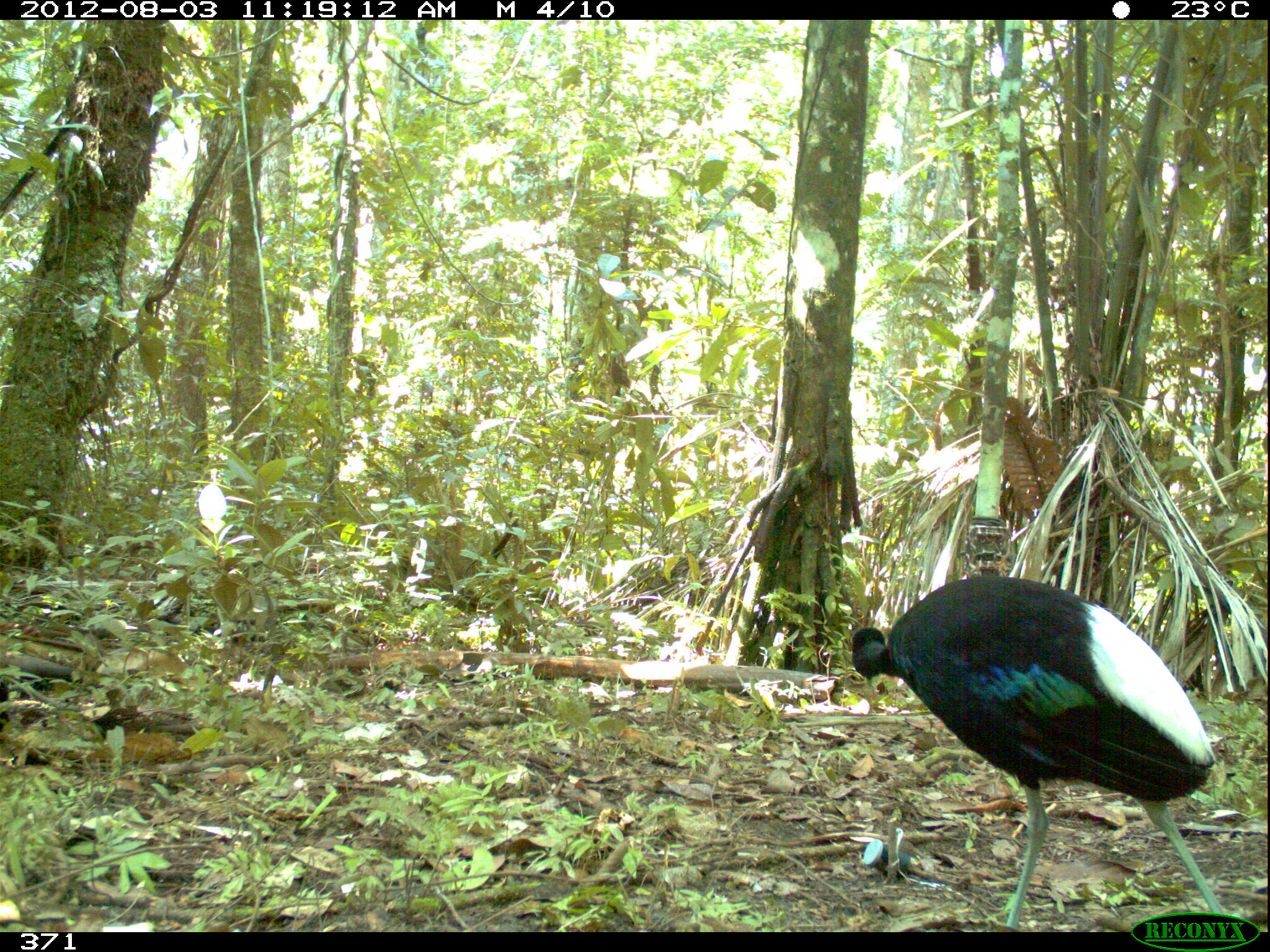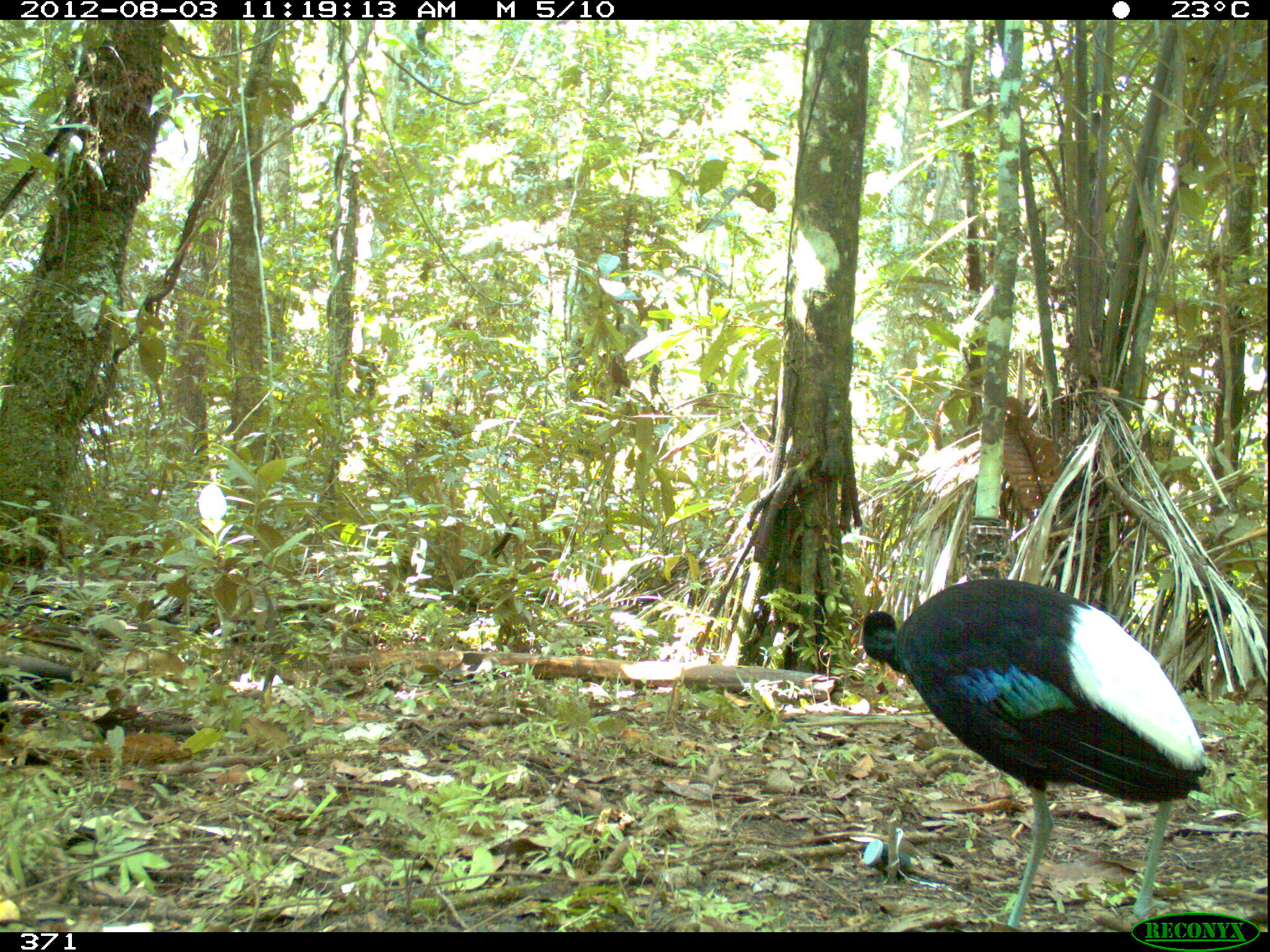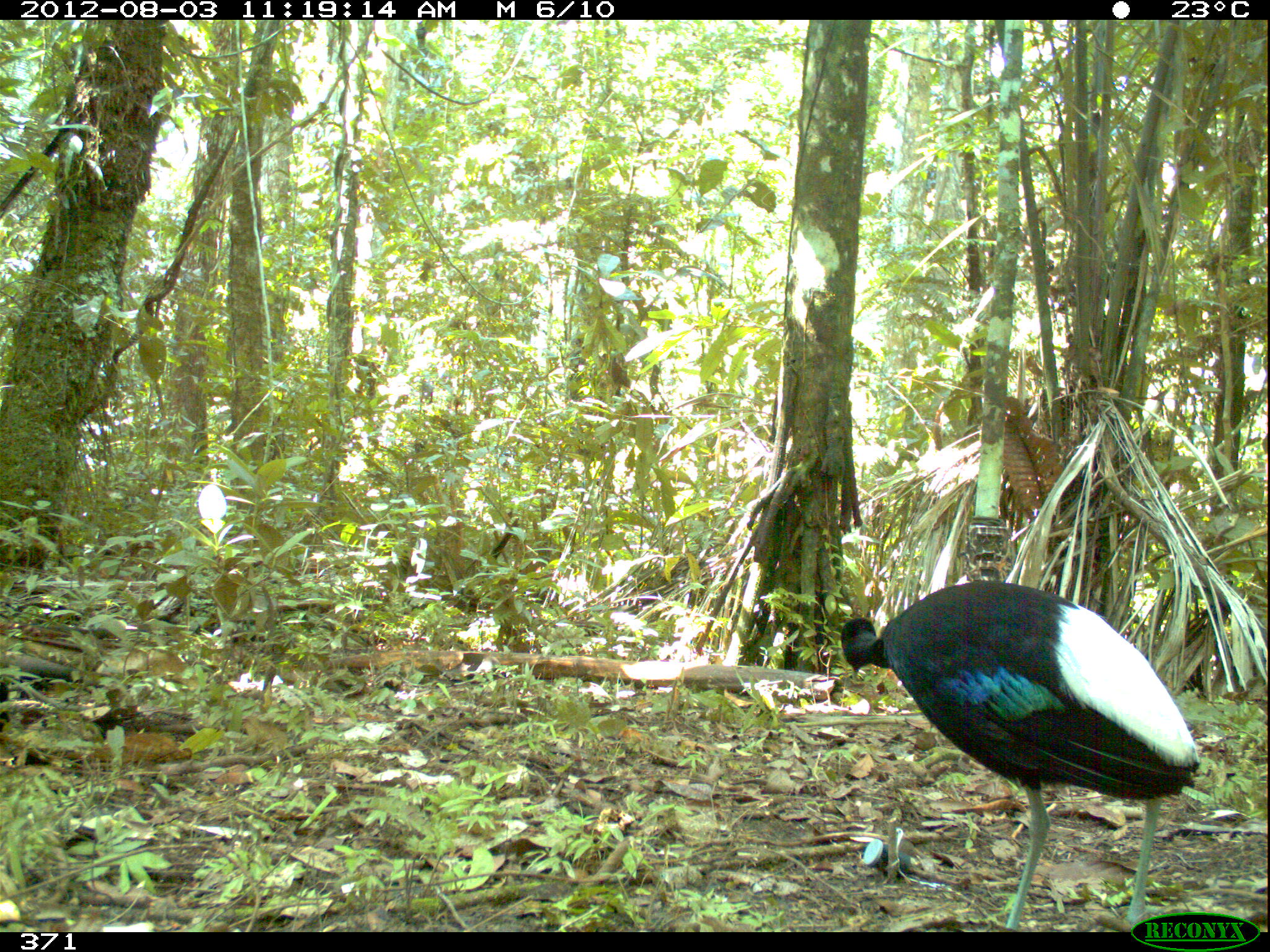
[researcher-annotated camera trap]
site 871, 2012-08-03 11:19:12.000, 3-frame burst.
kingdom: Animalia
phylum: Chordata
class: Aves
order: Gruiformes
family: Psophiidae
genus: Psophia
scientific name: Psophia leucoptera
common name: pale-winged trumpeter